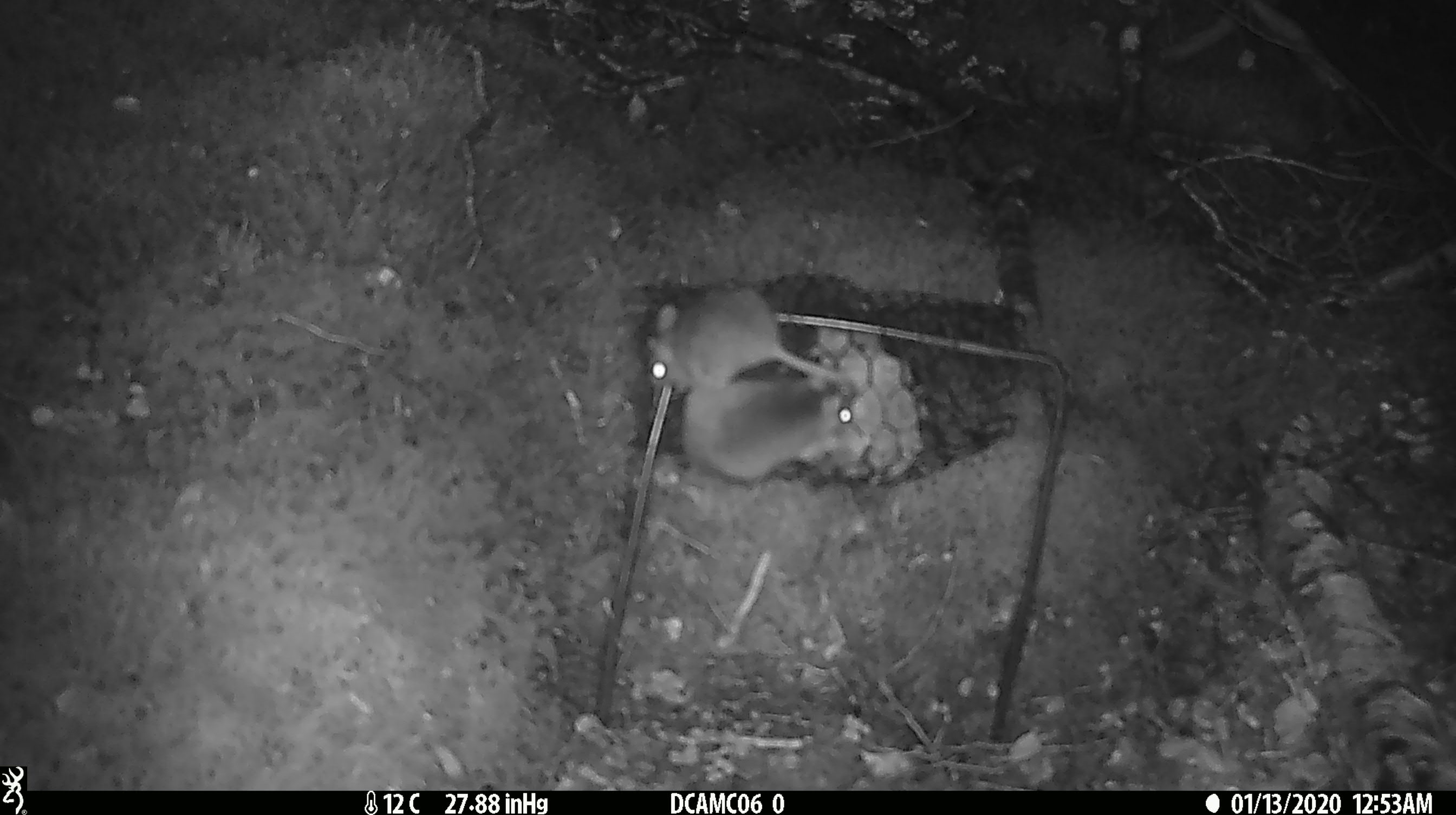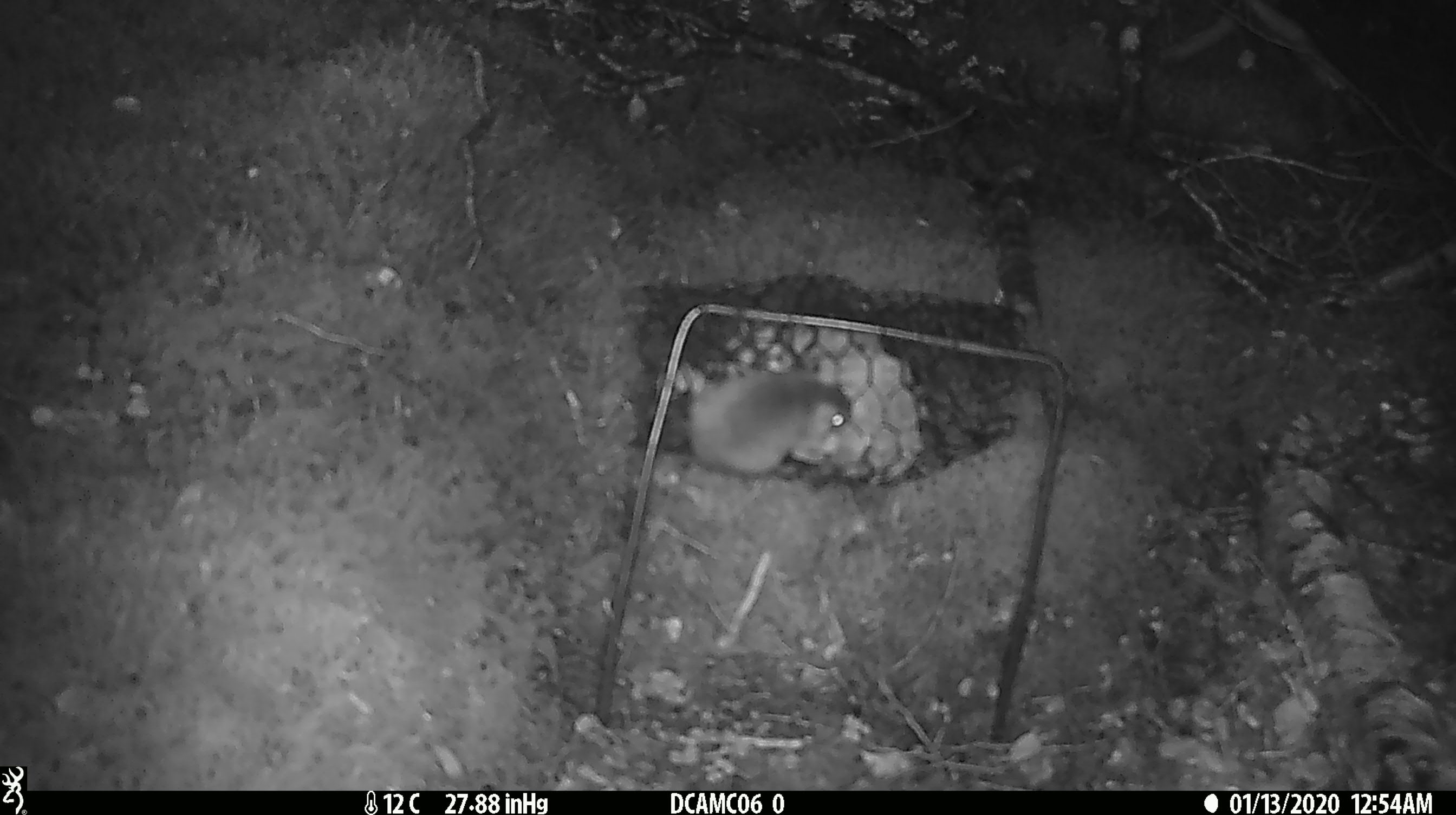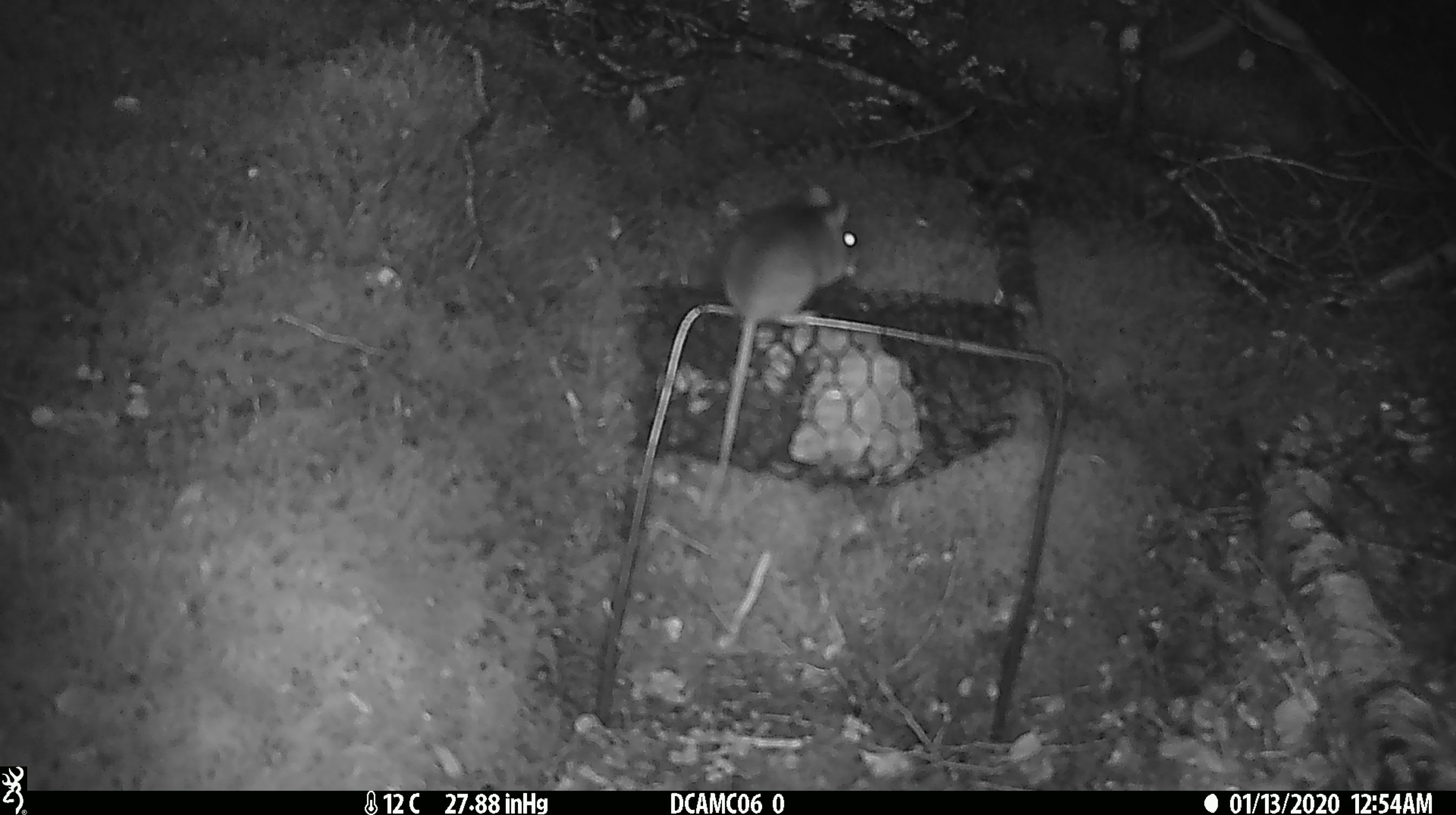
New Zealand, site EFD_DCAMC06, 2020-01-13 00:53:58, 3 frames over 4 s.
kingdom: Animalia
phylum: Chordata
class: Mammalia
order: Rodentia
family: Muridae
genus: Mus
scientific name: Mus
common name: mouse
Mouse (Mus).